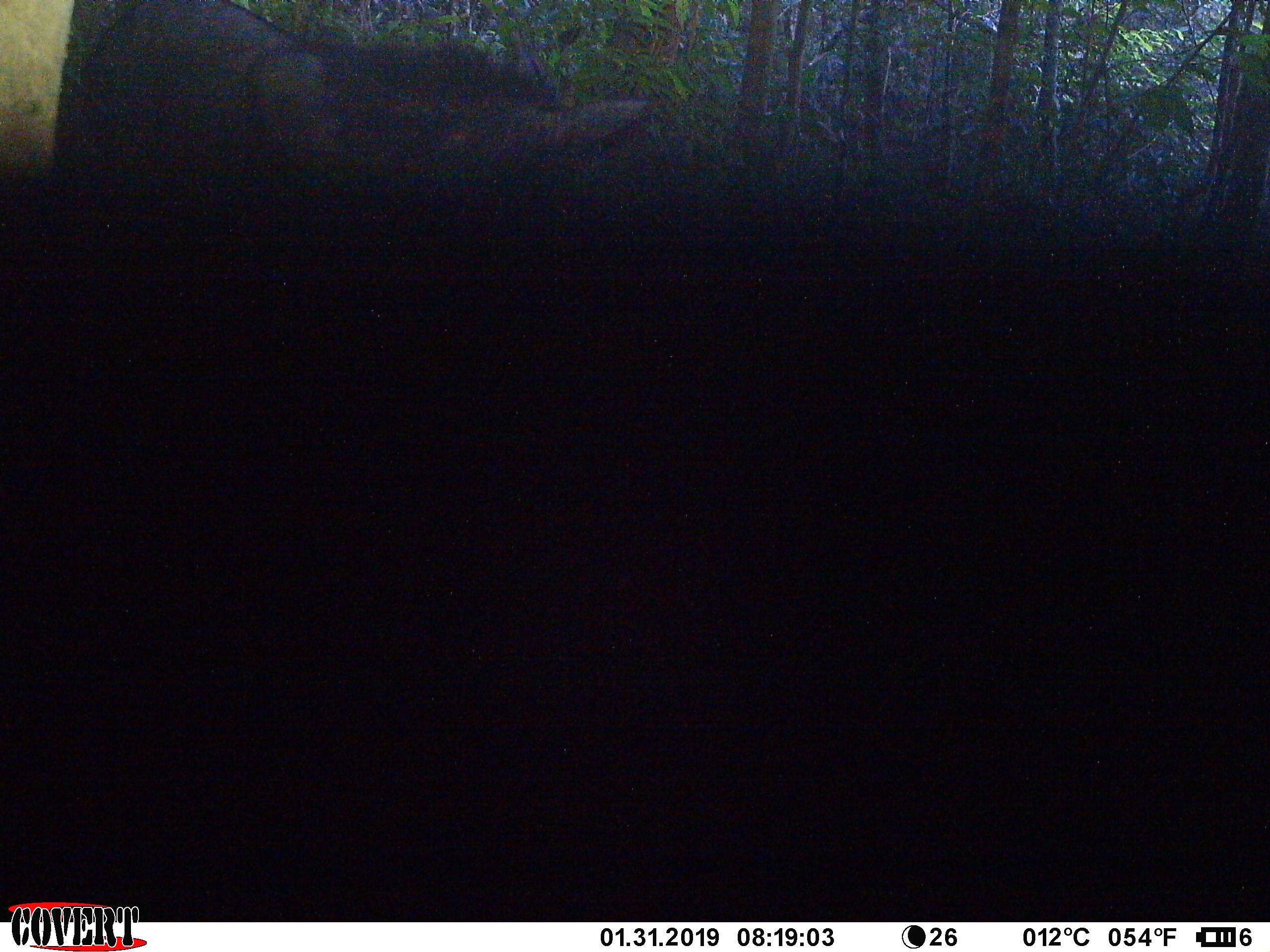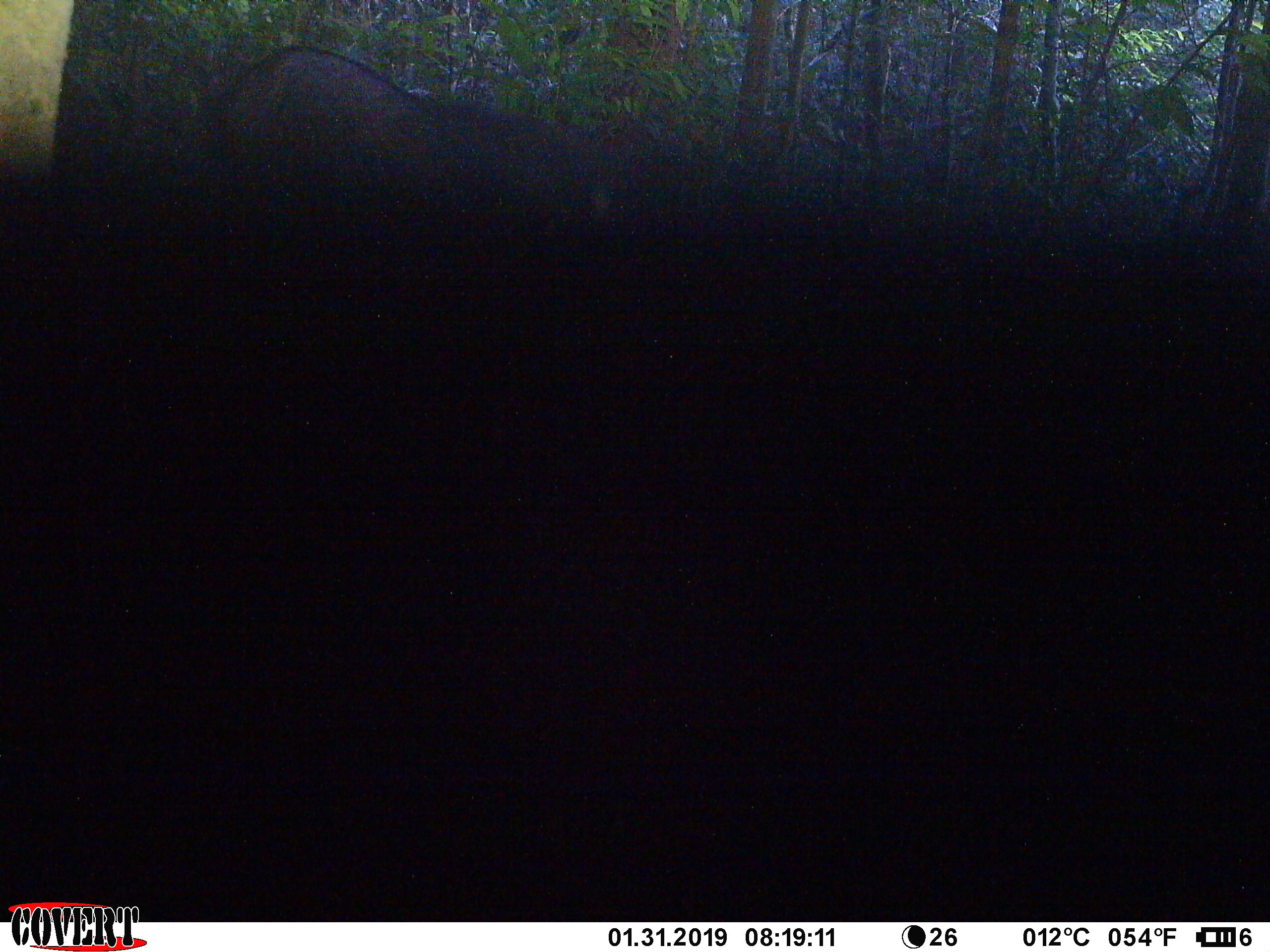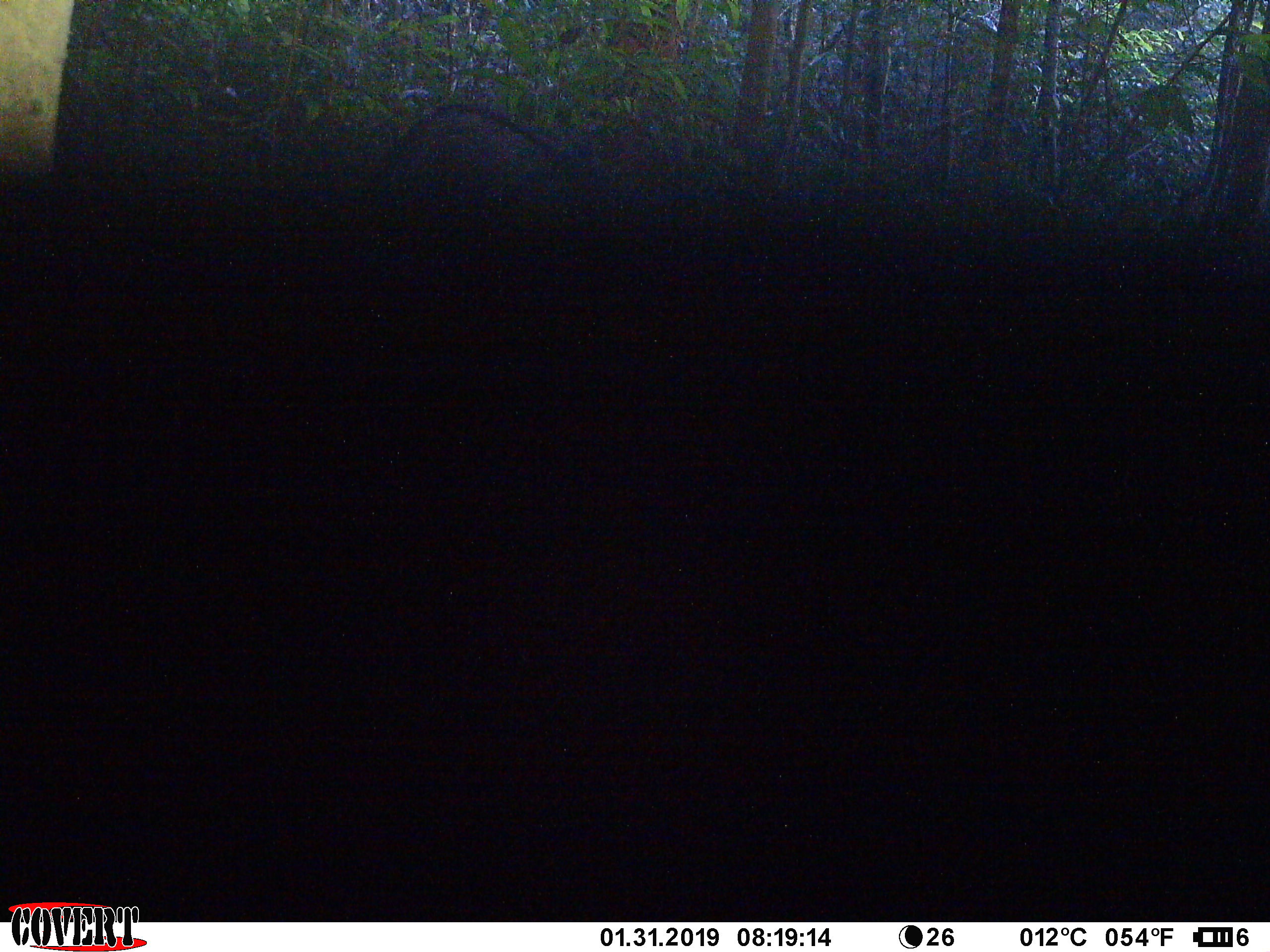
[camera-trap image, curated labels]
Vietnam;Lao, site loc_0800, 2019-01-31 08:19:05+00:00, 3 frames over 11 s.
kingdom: Animalia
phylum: Chordata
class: Mammalia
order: Artiodactyla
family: Bovidae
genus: Capricornis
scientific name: Capricornis sumatraensis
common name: chinese serow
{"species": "chinese serow (Capricornis sumatraensis)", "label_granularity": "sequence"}